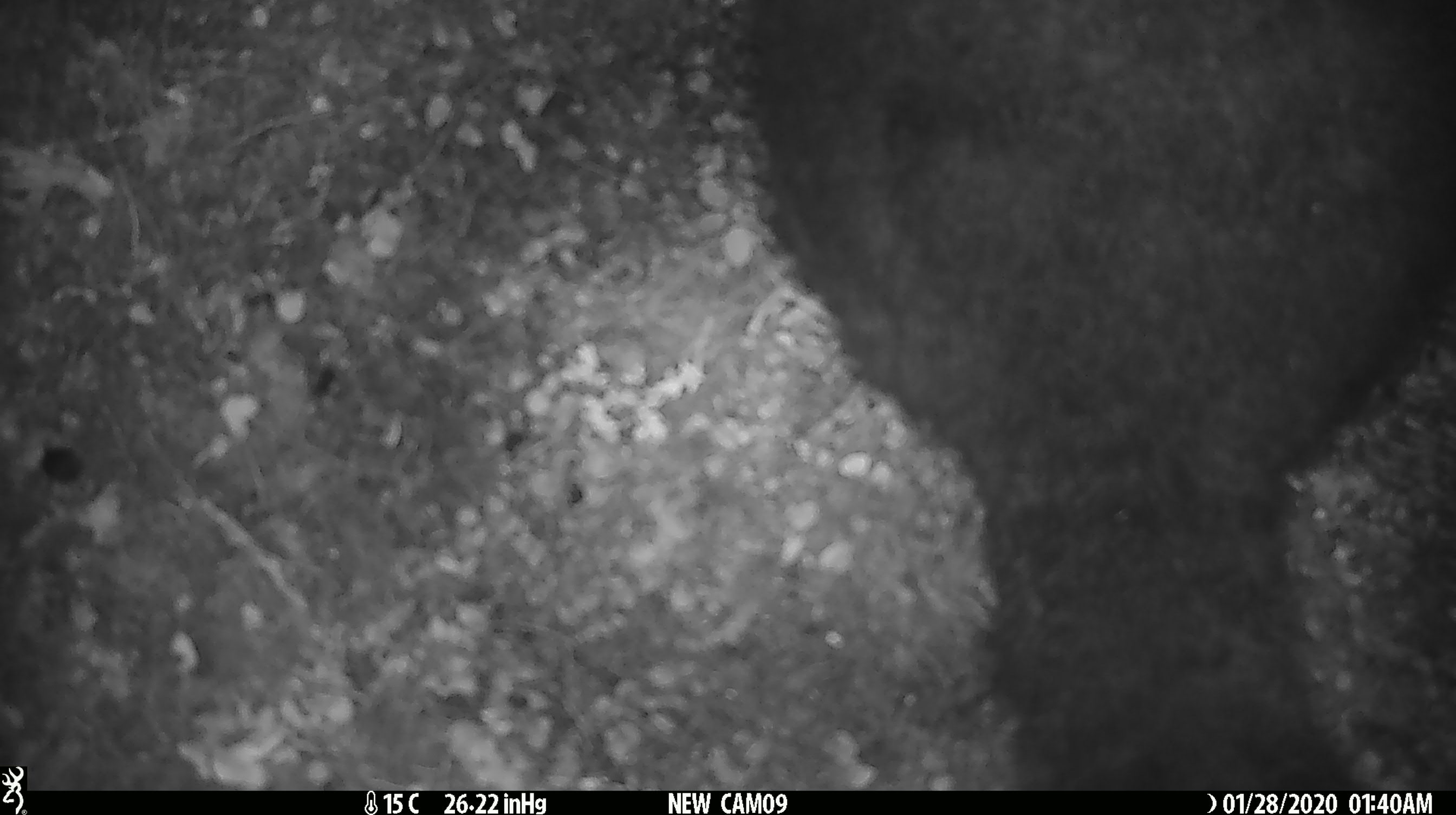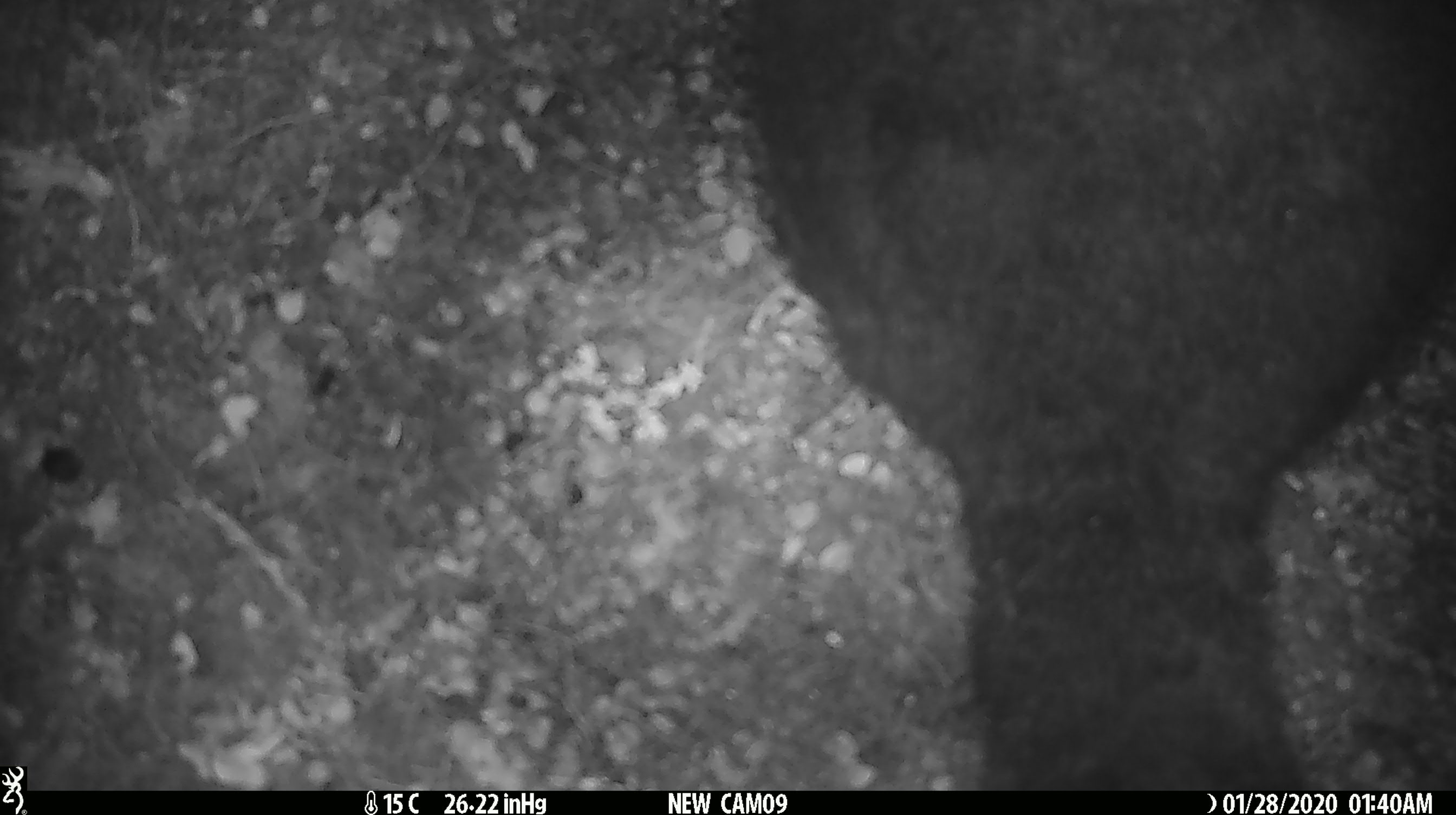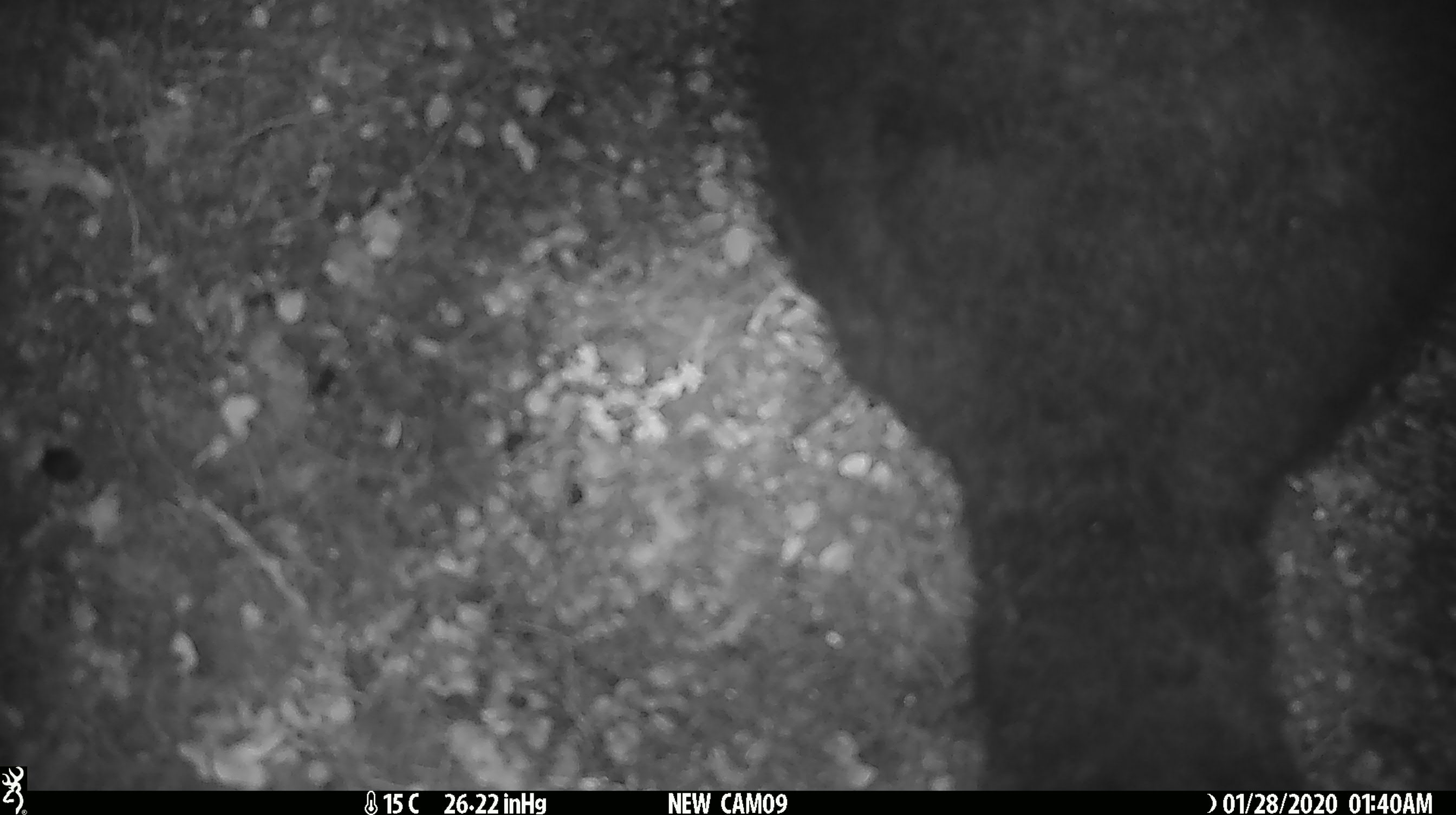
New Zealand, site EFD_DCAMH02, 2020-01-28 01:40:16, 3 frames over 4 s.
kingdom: Animalia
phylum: Chordata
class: Mammalia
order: Diprotodontia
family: Phalangeridae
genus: Trichosurus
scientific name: Trichosurus vulpecula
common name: common brushtail possum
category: possum